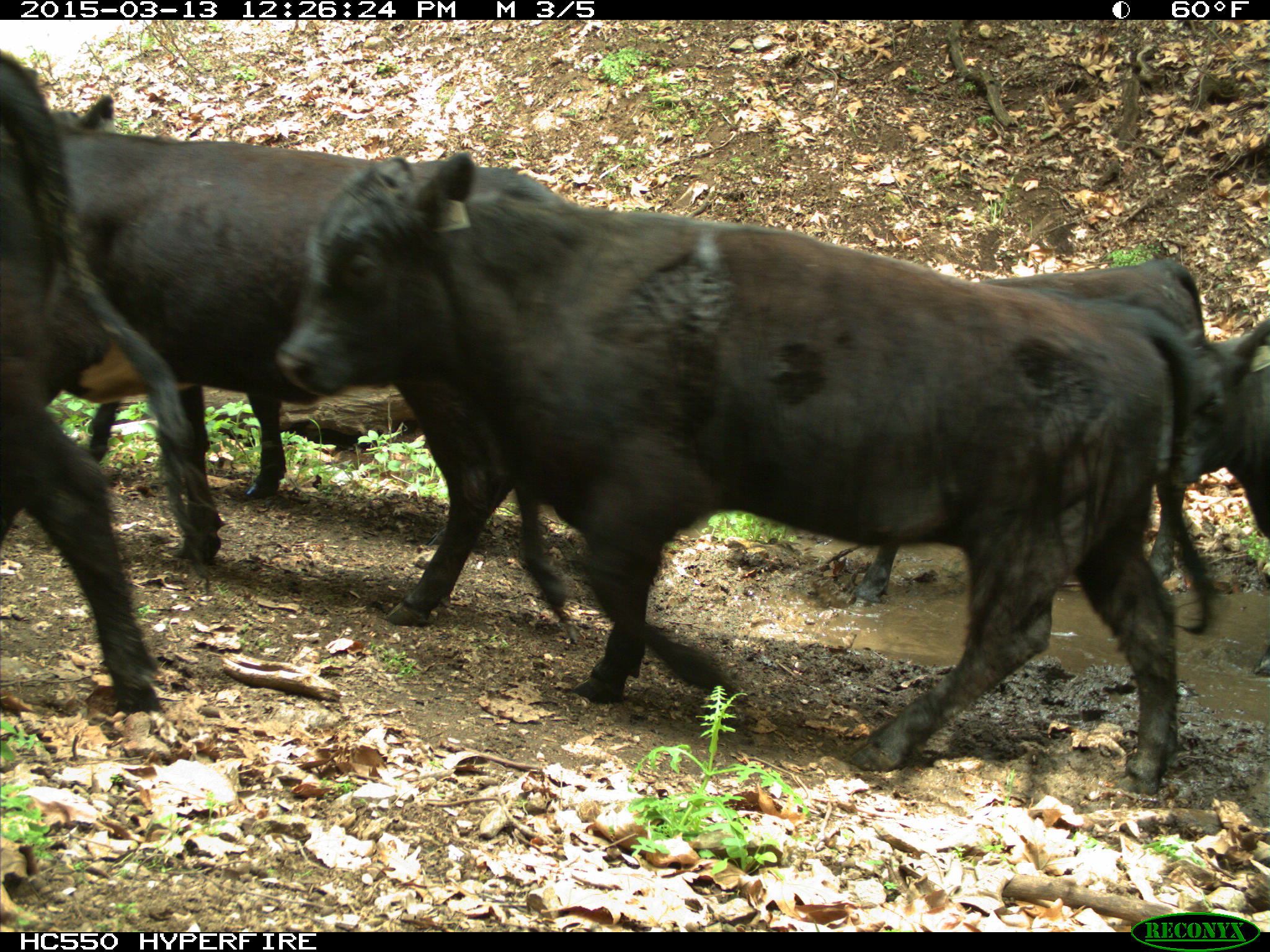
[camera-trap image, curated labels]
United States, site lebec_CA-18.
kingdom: Animalia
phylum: Chordata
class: Mammalia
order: Artiodactyla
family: Bovidae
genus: Bos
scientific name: Bos taurus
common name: domestic cow